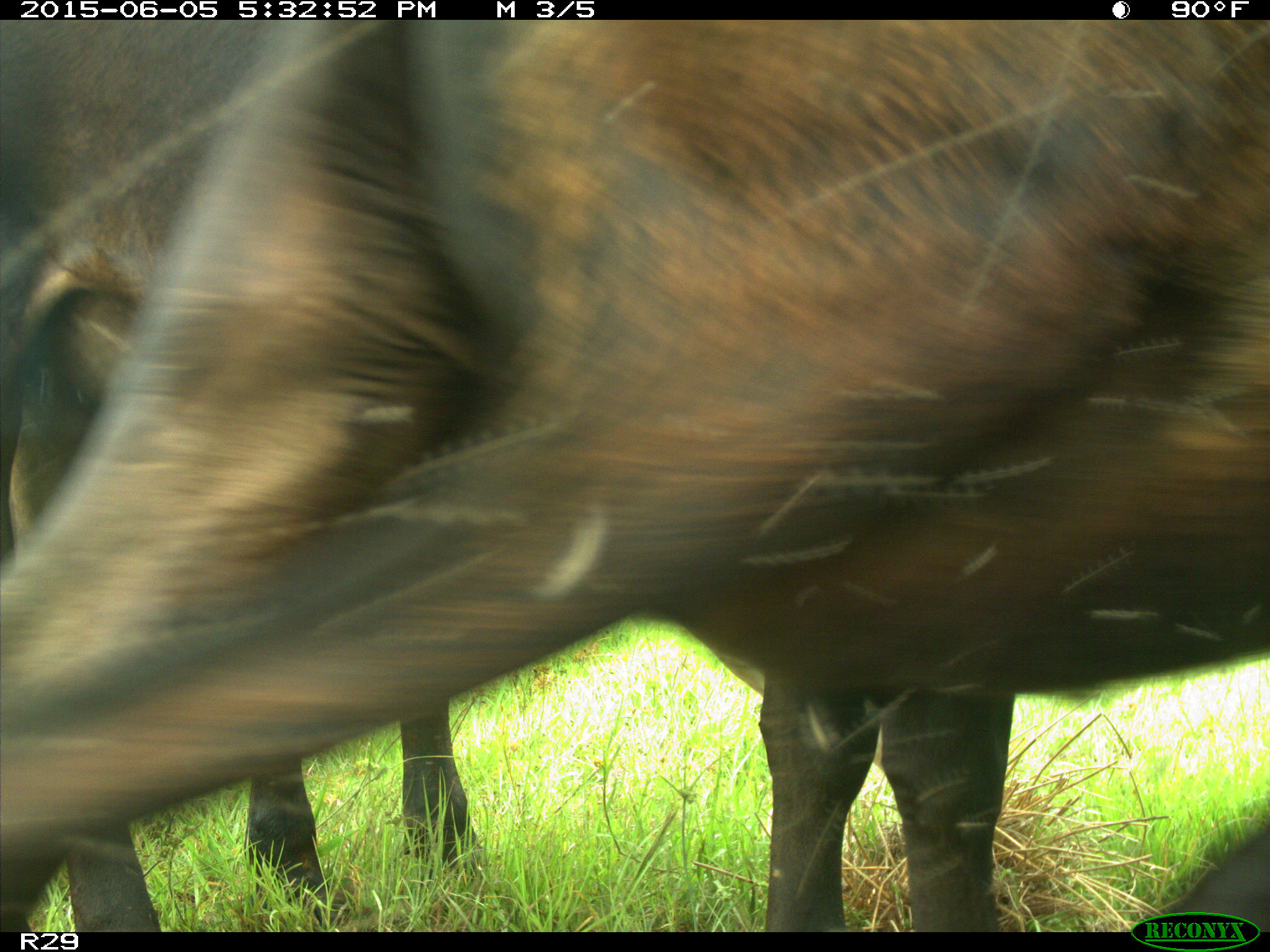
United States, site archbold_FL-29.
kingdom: Animalia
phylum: Chordata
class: Mammalia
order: Artiodactyla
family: Bovidae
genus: Bos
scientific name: Bos taurus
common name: domestic cow